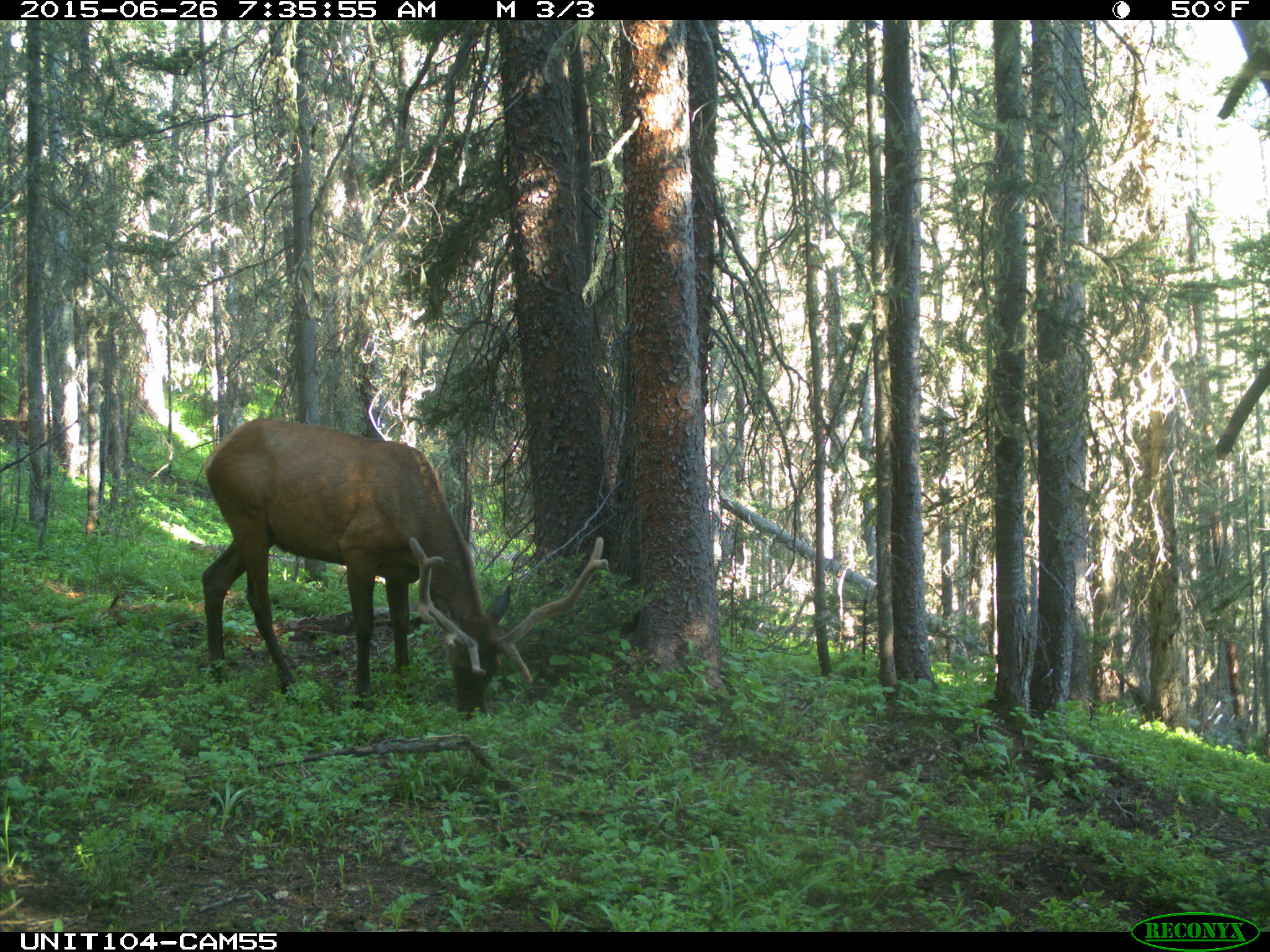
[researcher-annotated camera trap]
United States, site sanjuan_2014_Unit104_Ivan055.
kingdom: Animalia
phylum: Chordata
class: Mammalia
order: Artiodactyla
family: Cervidae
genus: Cervus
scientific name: Cervus elaphus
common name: red deer